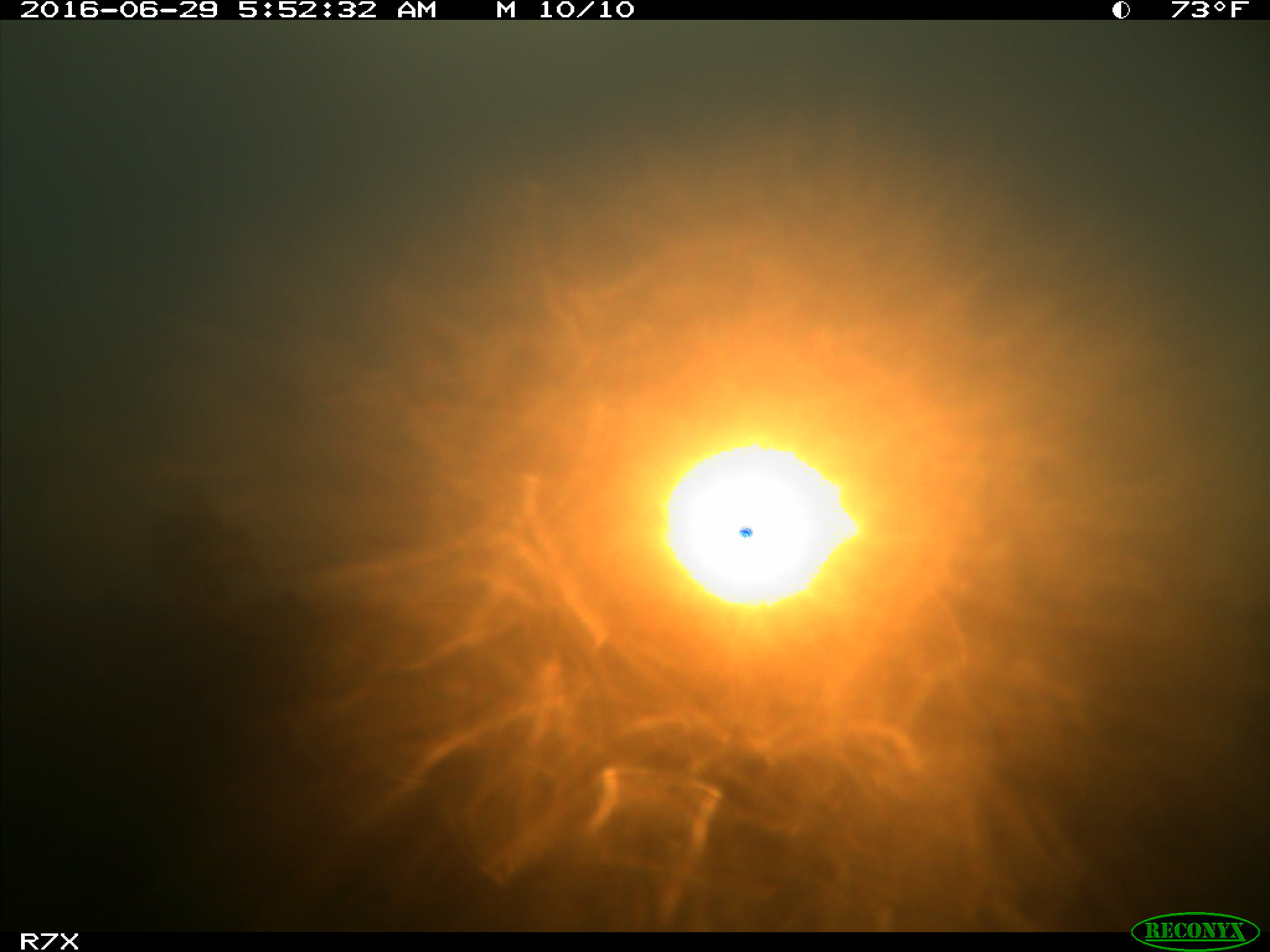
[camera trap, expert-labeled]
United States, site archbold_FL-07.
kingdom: Animalia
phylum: Chordata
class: Mammalia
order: Artiodactyla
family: Bovidae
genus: Bos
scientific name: Bos taurus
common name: domestic cow